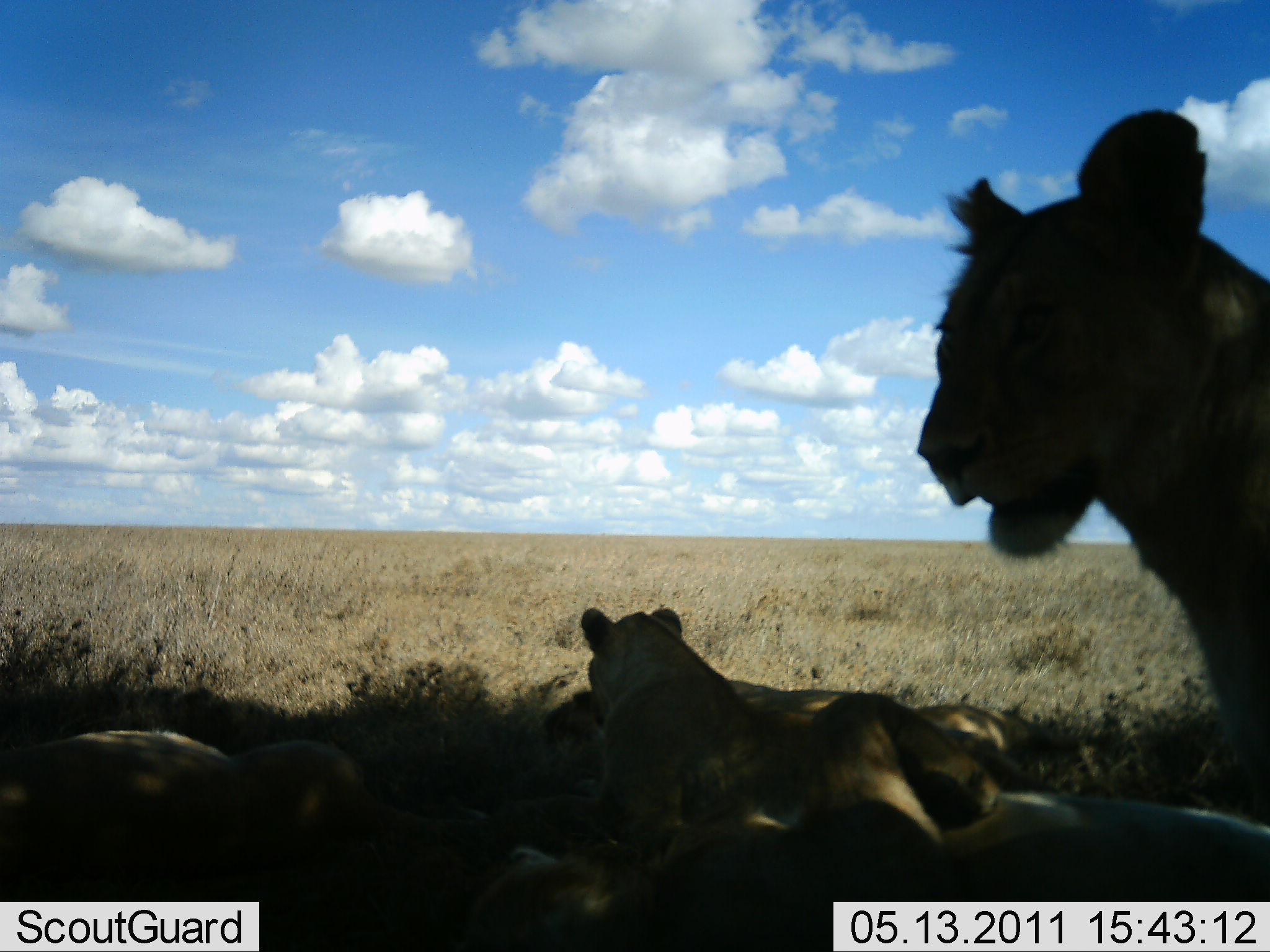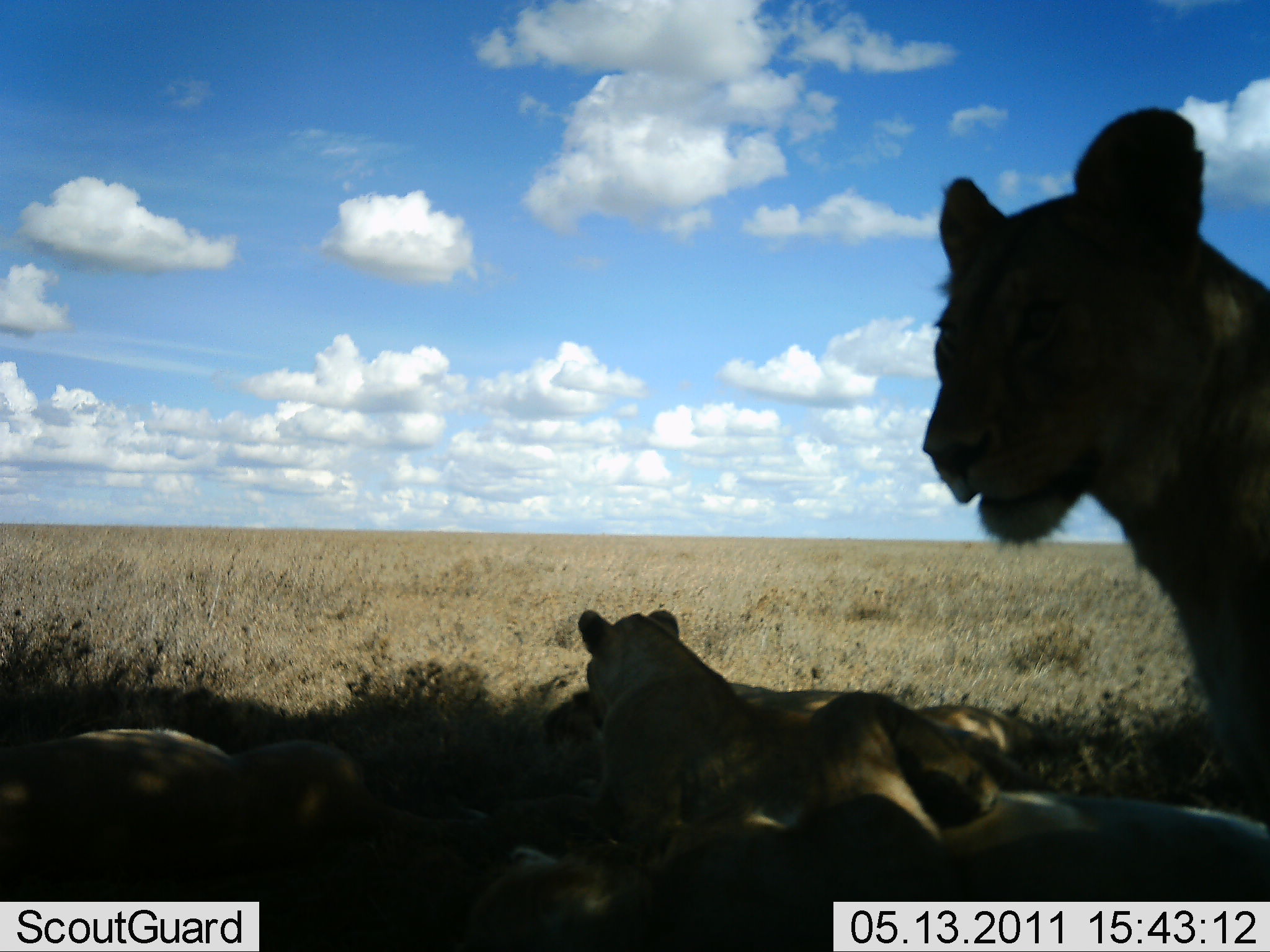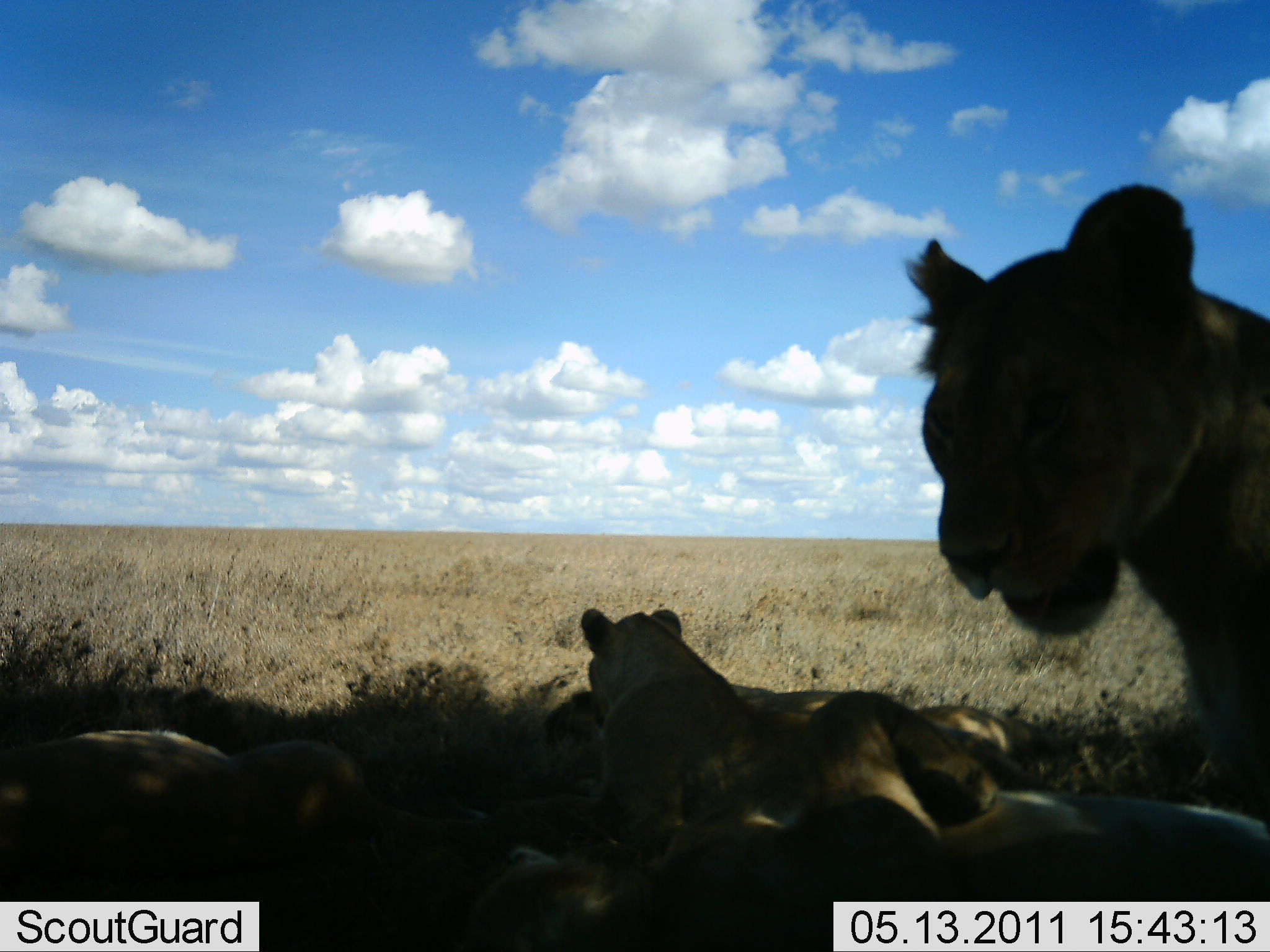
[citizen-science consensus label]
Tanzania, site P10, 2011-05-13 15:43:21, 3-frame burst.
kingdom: Animalia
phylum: Chordata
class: Mammalia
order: Carnivora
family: Felidae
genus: Panthera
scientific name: Panthera leo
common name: lion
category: lionfemale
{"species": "lionfemale (lion) (Panthera leo)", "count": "5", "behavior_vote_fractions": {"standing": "18%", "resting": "100%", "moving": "9%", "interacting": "0%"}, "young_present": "18%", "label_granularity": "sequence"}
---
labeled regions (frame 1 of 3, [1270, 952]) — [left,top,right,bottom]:
animal: [911,108,1269,825]
group: [1,604,1269,952]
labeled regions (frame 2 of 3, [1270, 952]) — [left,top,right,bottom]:
animal: [914,101,1270,950]
group: [0,599,1270,950]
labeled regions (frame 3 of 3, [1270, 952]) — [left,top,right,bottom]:
animal: [898,180,1270,949]
group: [2,603,1270,952]